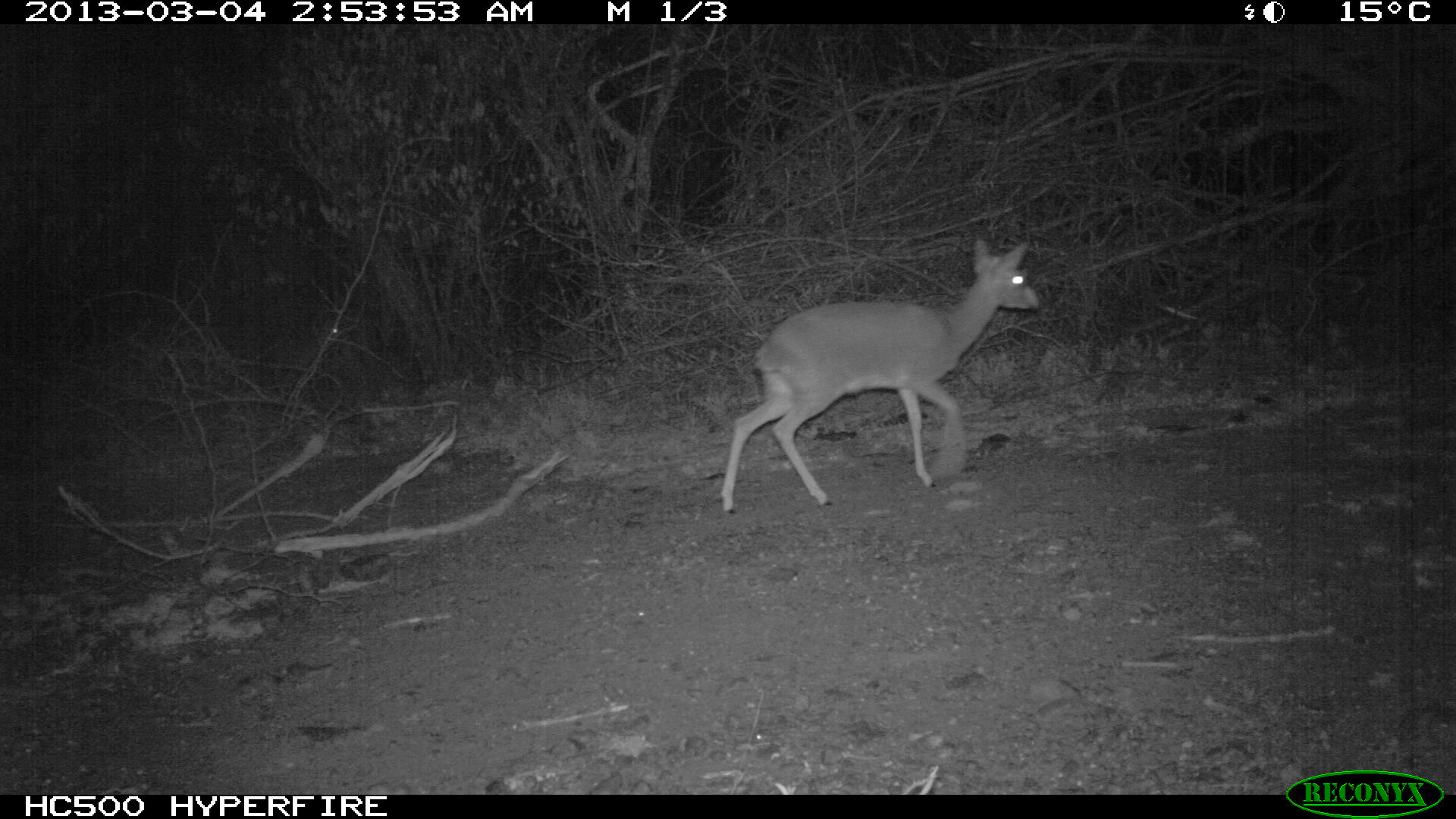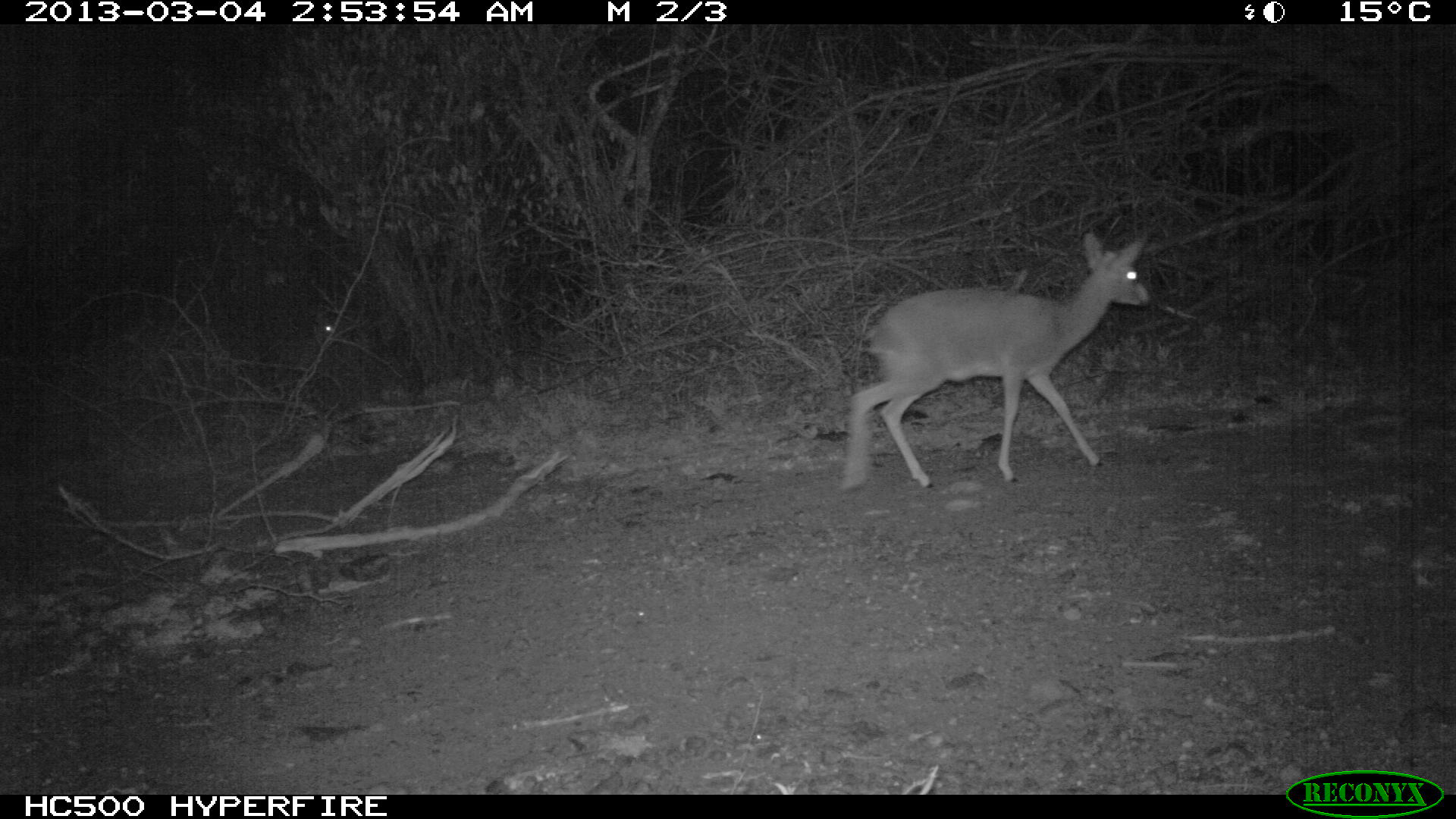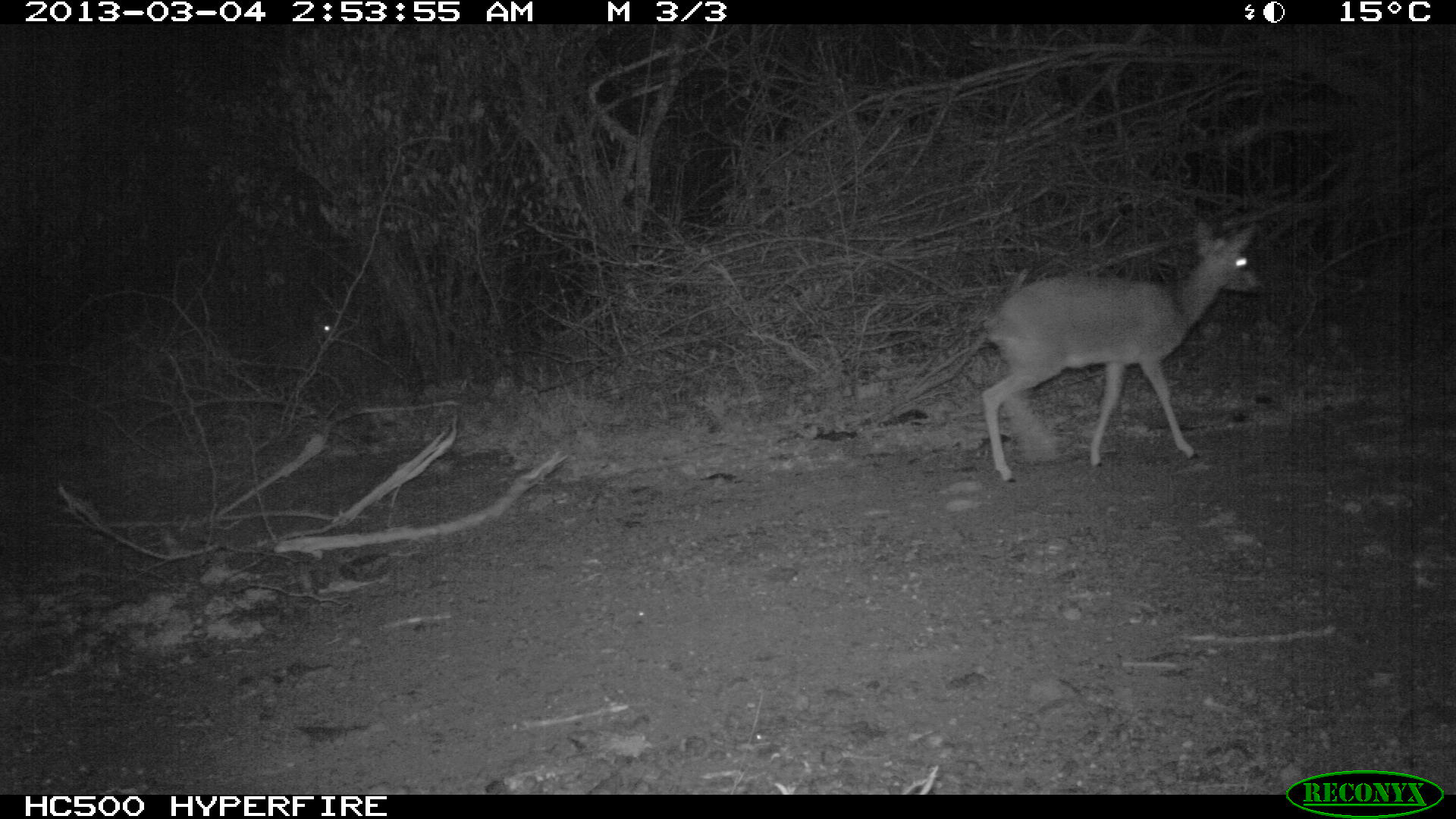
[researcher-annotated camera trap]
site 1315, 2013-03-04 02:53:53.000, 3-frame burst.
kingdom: Animalia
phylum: Chordata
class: Mammalia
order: Artiodactyla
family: Bovidae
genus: Madoqua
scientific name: Madoqua guentheri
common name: günther's dik-dik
Madoqua guentheri (günther's dik-dik), count 1.